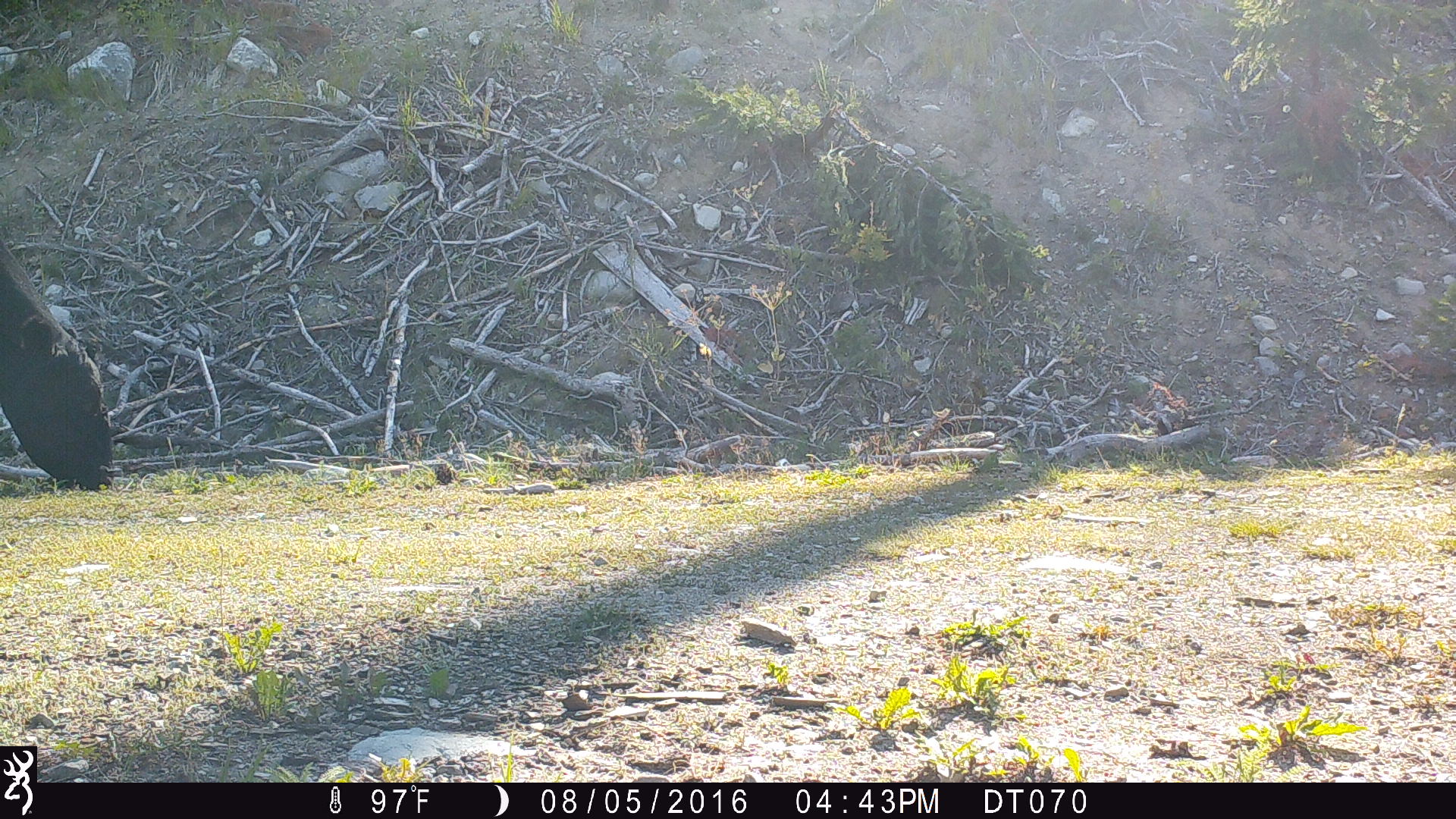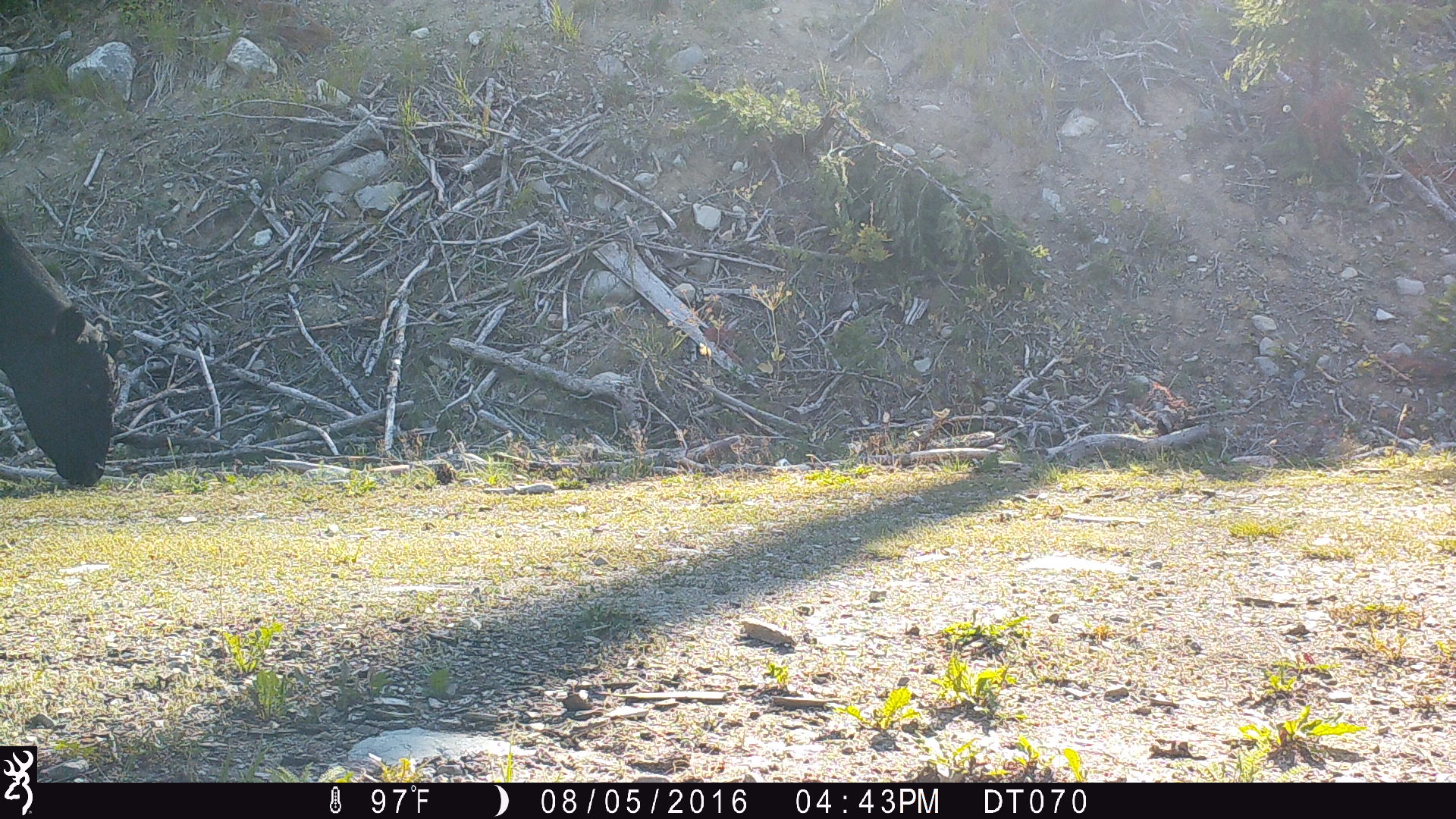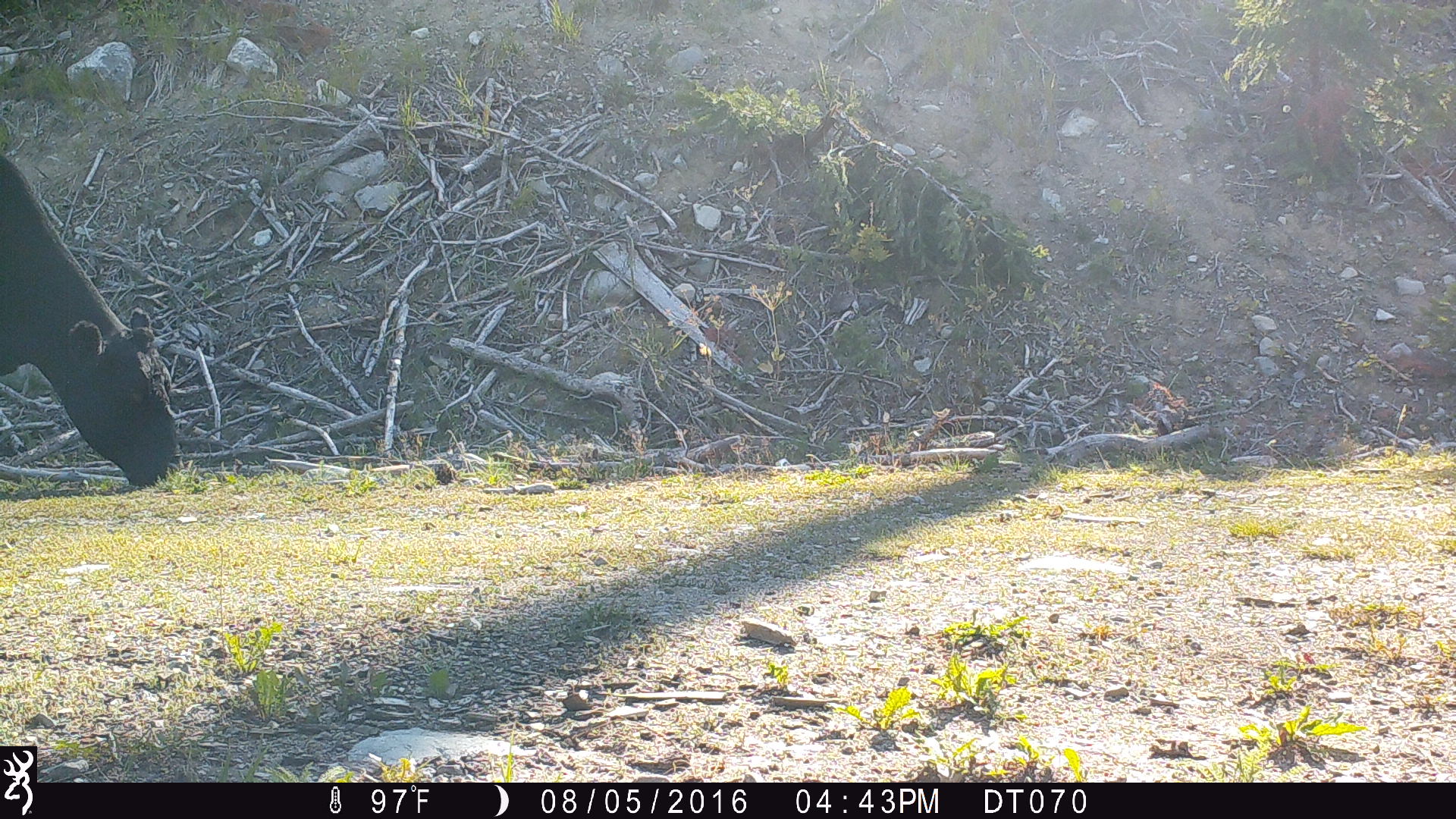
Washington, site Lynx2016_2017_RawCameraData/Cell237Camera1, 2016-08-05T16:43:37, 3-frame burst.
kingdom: Animalia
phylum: Chordata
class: Mammalia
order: Artiodactyla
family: Bovidae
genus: Bos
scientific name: Bos taurus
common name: domestic cattle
Domestic cattle (Bos taurus). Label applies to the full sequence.